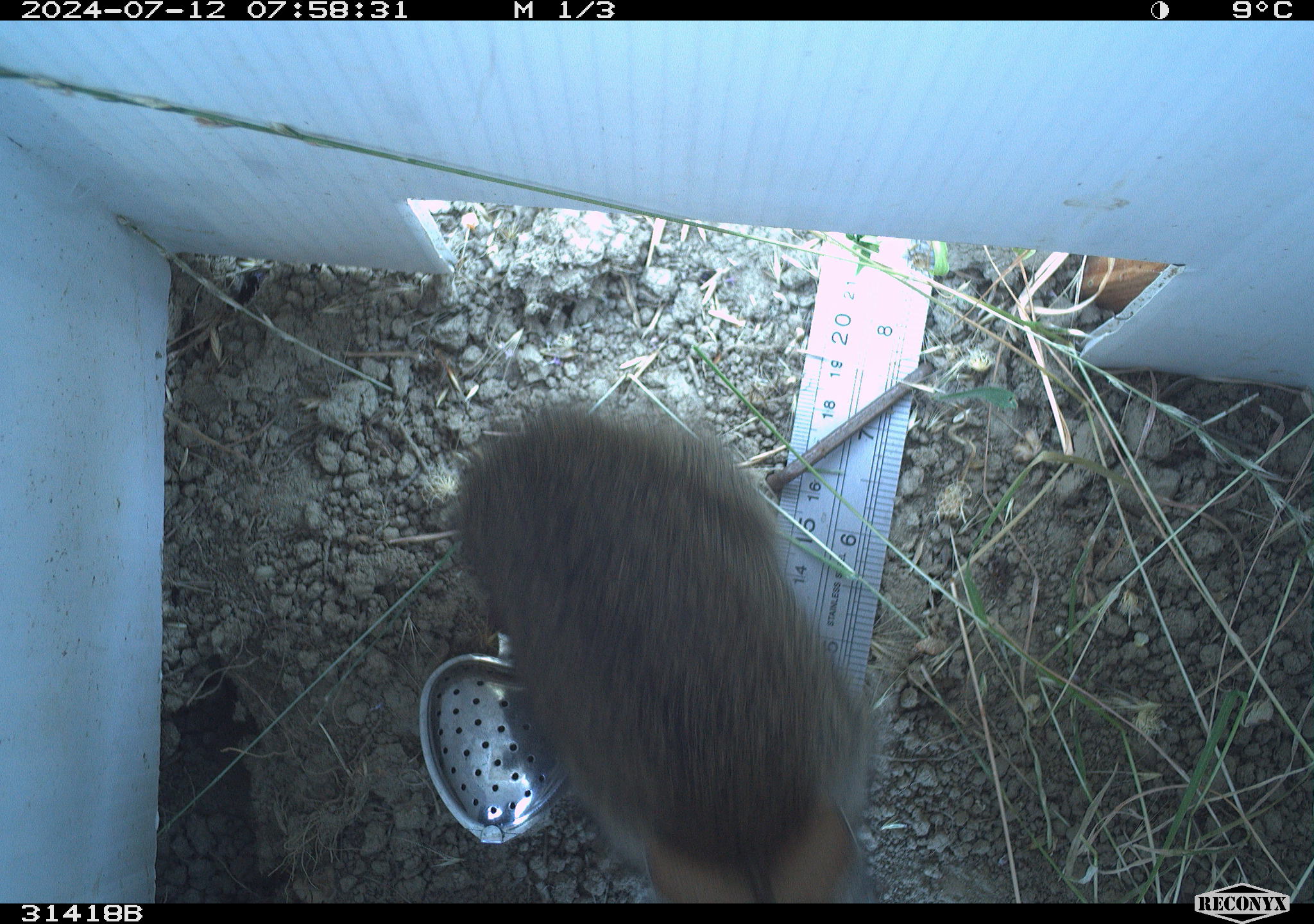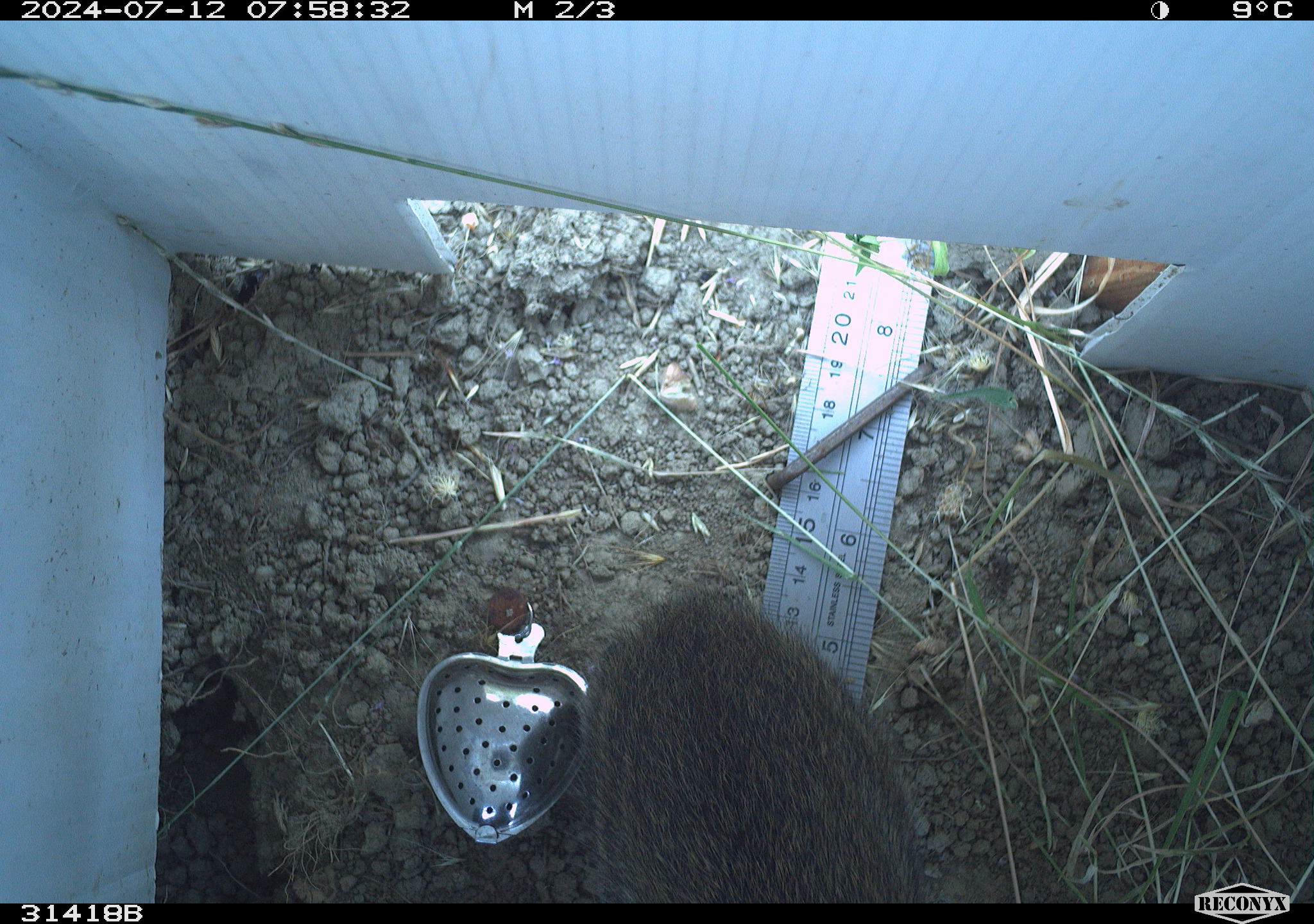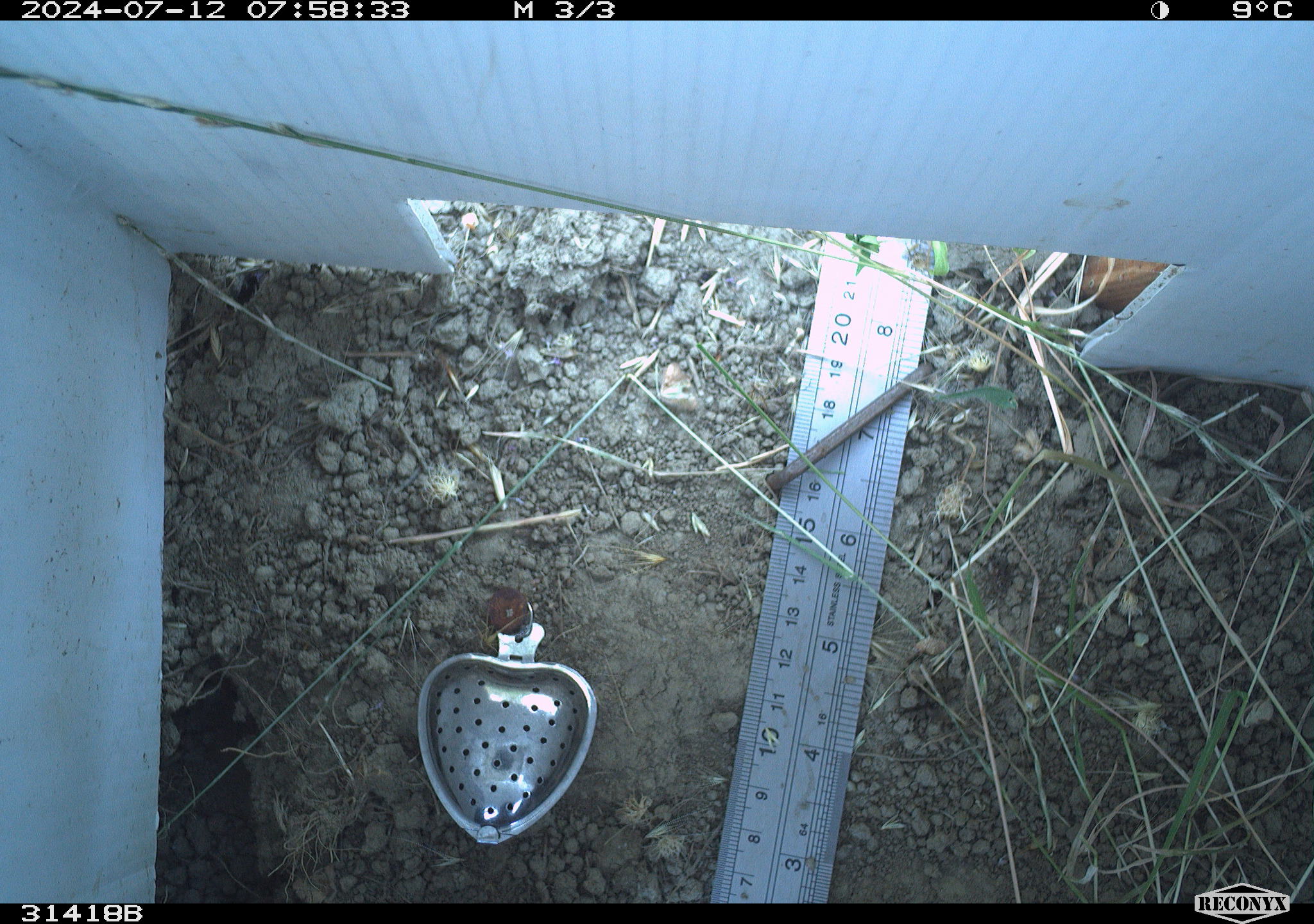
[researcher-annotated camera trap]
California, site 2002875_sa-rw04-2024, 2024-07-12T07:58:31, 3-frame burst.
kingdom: Animalia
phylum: Chordata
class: Mammalia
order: Lagomorpha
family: Leporidae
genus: Sylvilagus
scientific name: Sylvilagus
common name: cottontail rabbits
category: sylvilagus species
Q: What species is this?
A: Sylvilagus species (cottontail rabbits) (Sylvilagus).